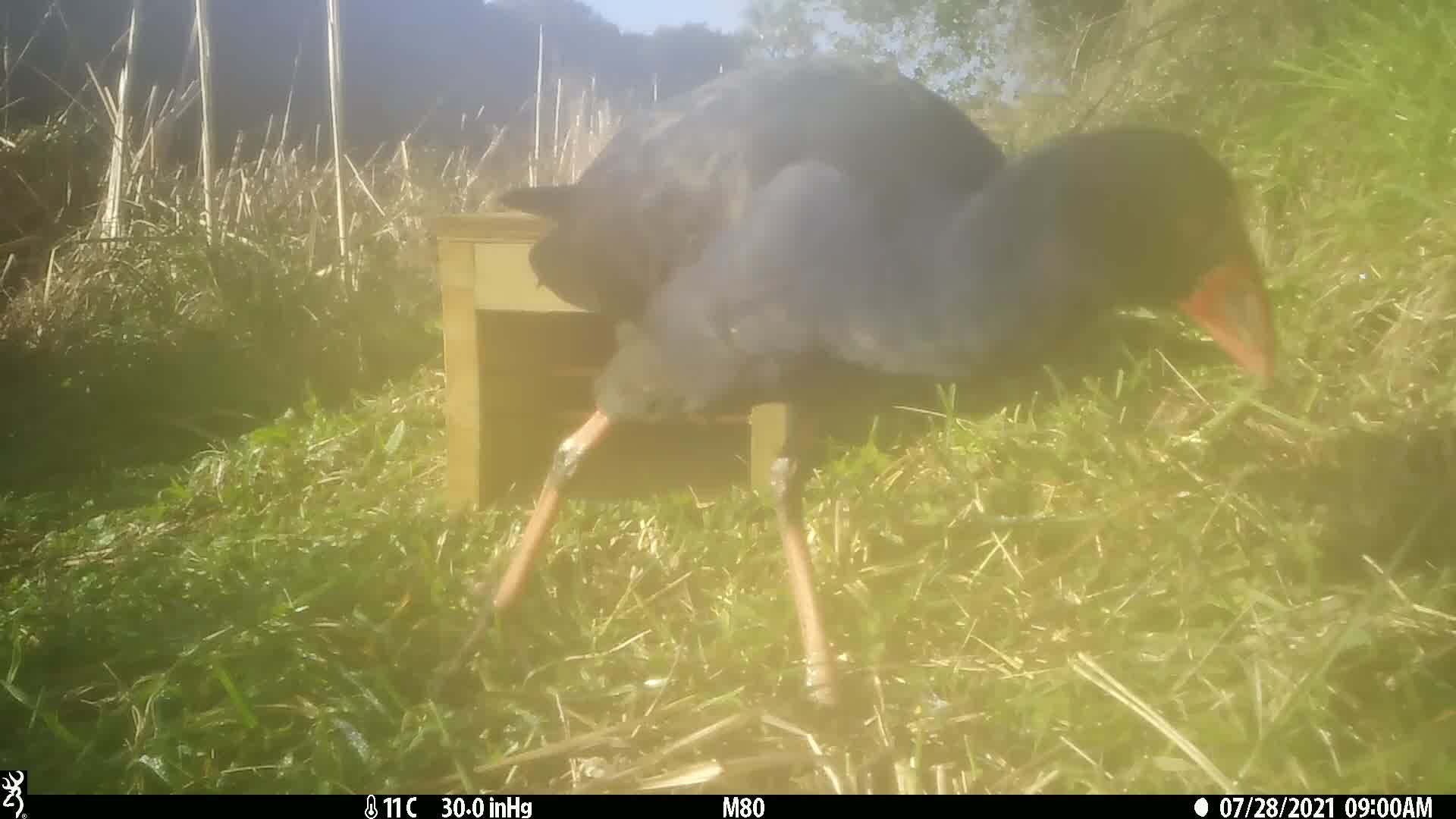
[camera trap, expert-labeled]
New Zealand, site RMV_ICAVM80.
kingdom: Animalia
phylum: Chordata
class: Aves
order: Gruiformes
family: Rallidae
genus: Porphyrio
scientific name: Porphyrio melanotus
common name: australasian swamphen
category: pukeko